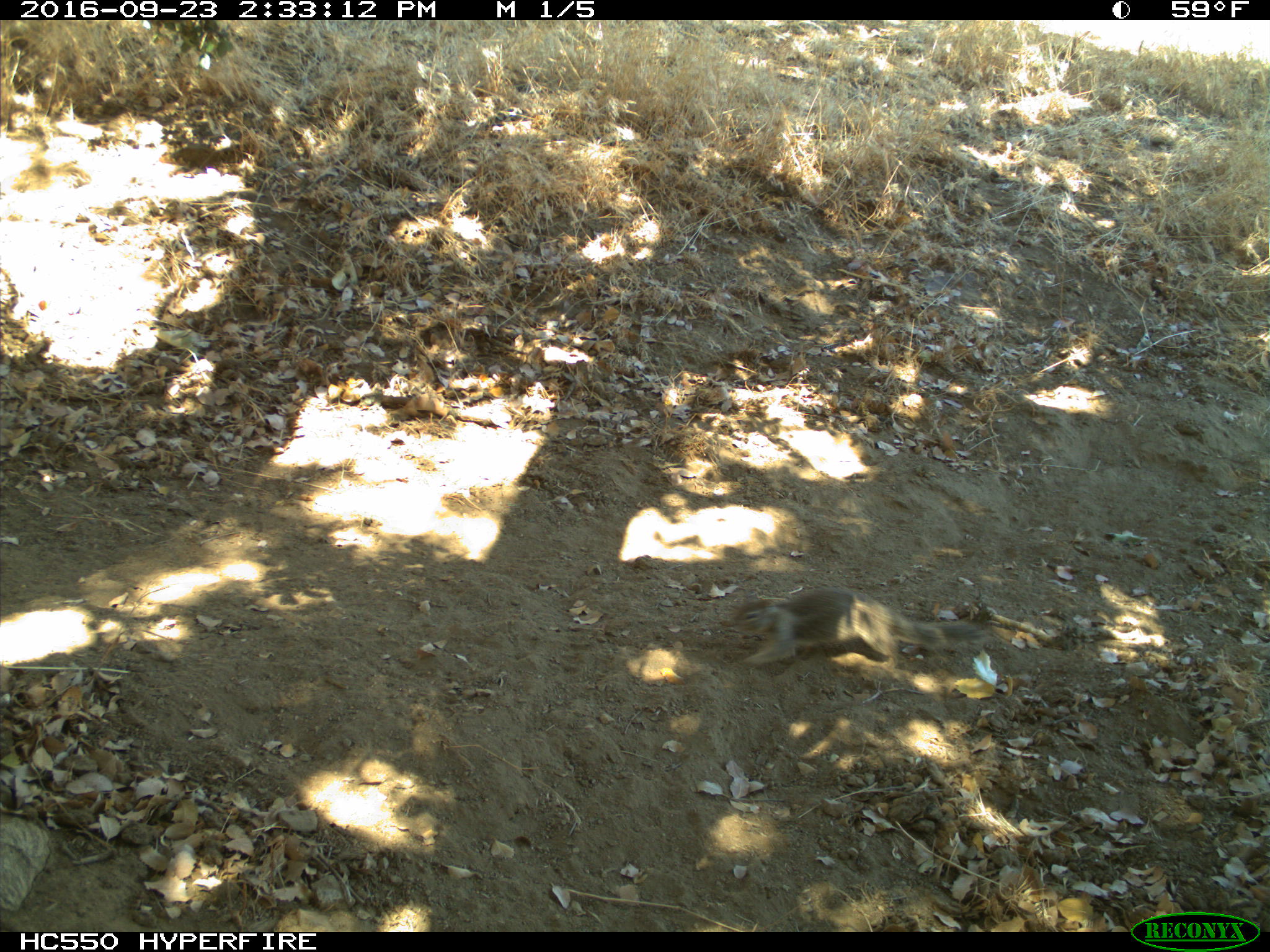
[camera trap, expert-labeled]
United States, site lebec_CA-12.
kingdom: Animalia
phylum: Chordata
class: Mammalia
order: Rodentia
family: Sciuridae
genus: Otospermophilus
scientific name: Otospermophilus beecheyi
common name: california ground squirrel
Otospermophilus beecheyi (california ground squirrel).